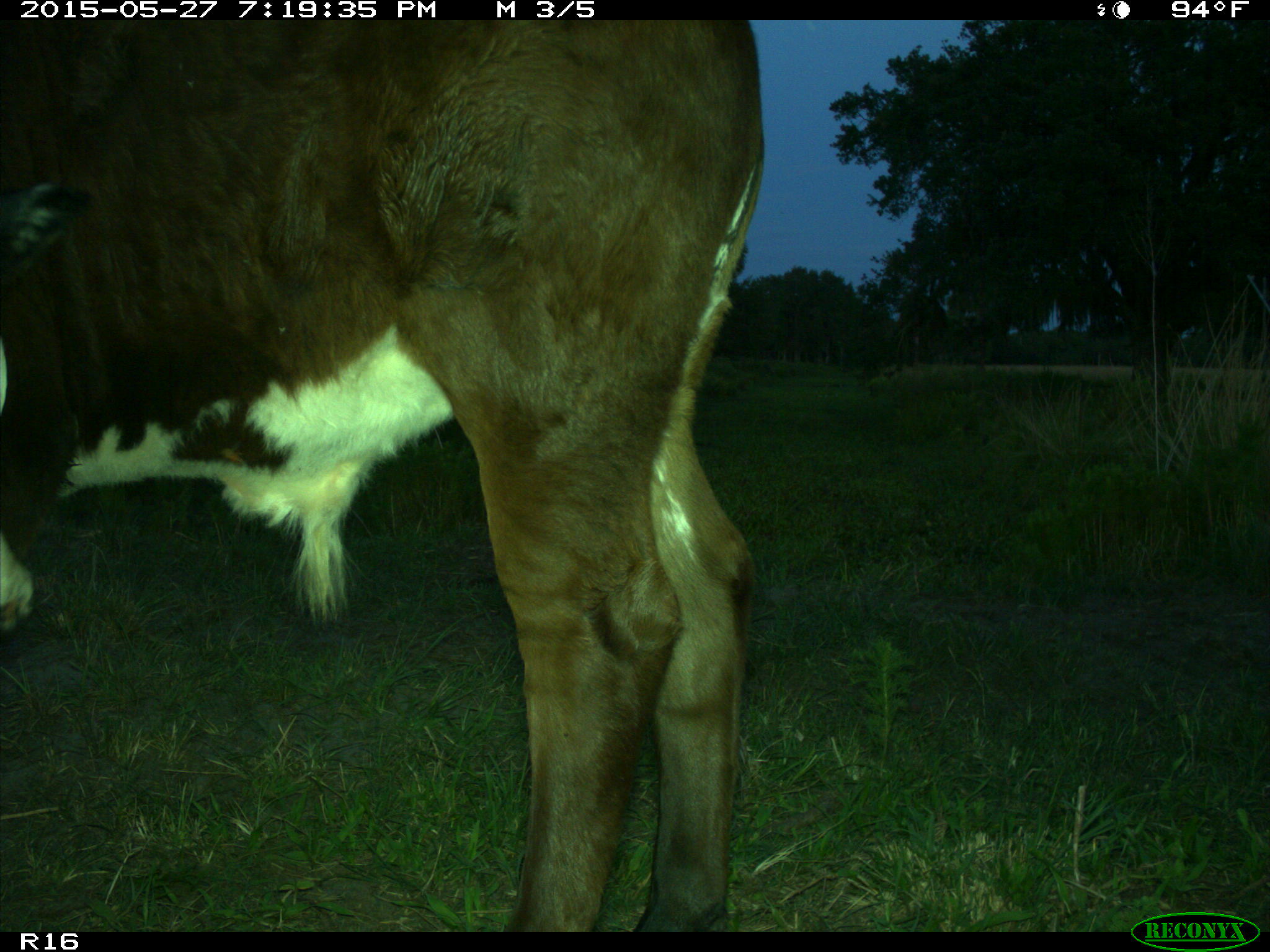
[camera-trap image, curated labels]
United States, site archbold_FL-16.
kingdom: Animalia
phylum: Chordata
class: Mammalia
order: Artiodactyla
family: Bovidae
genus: Bos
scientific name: Bos taurus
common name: domestic cow